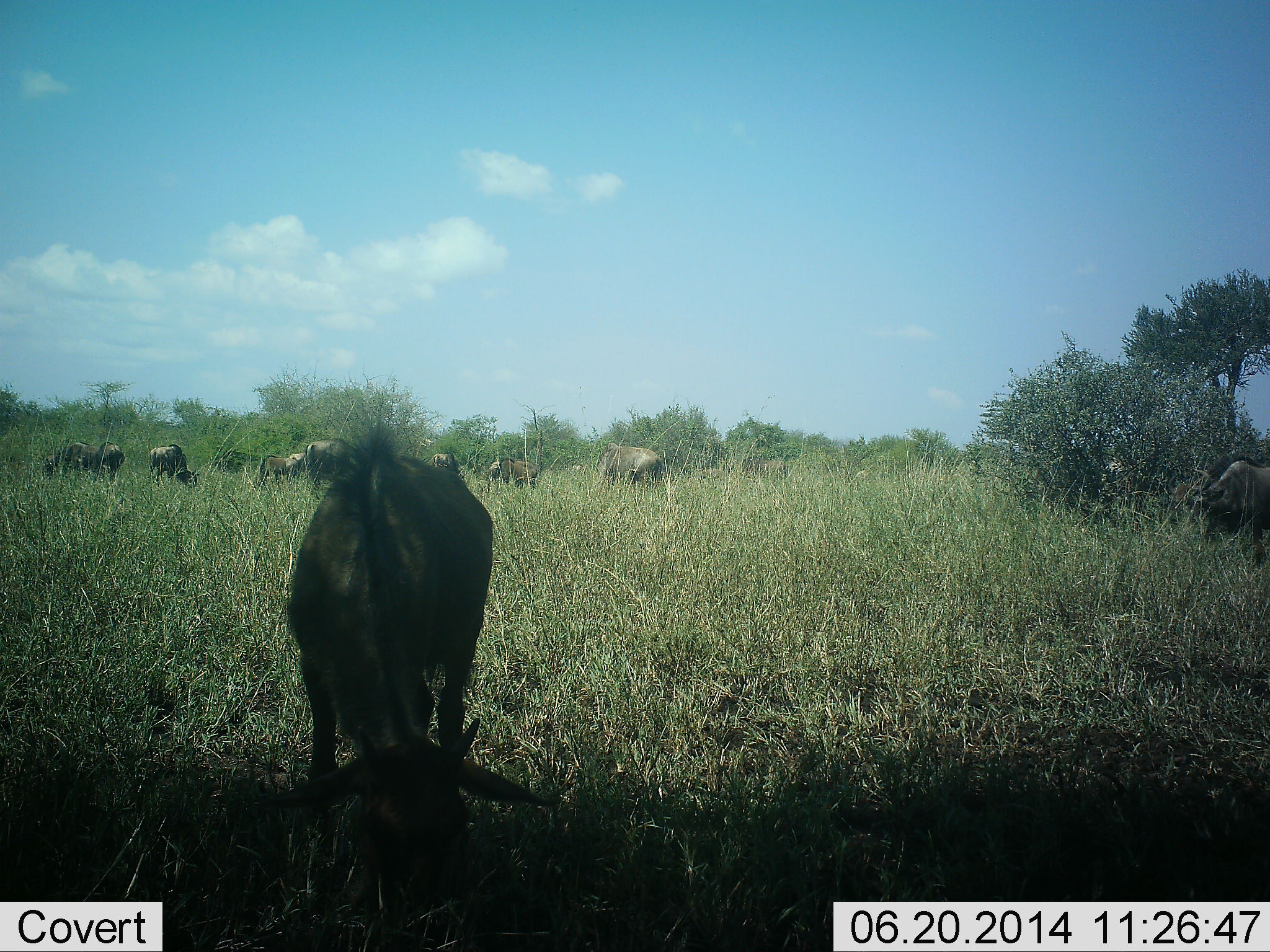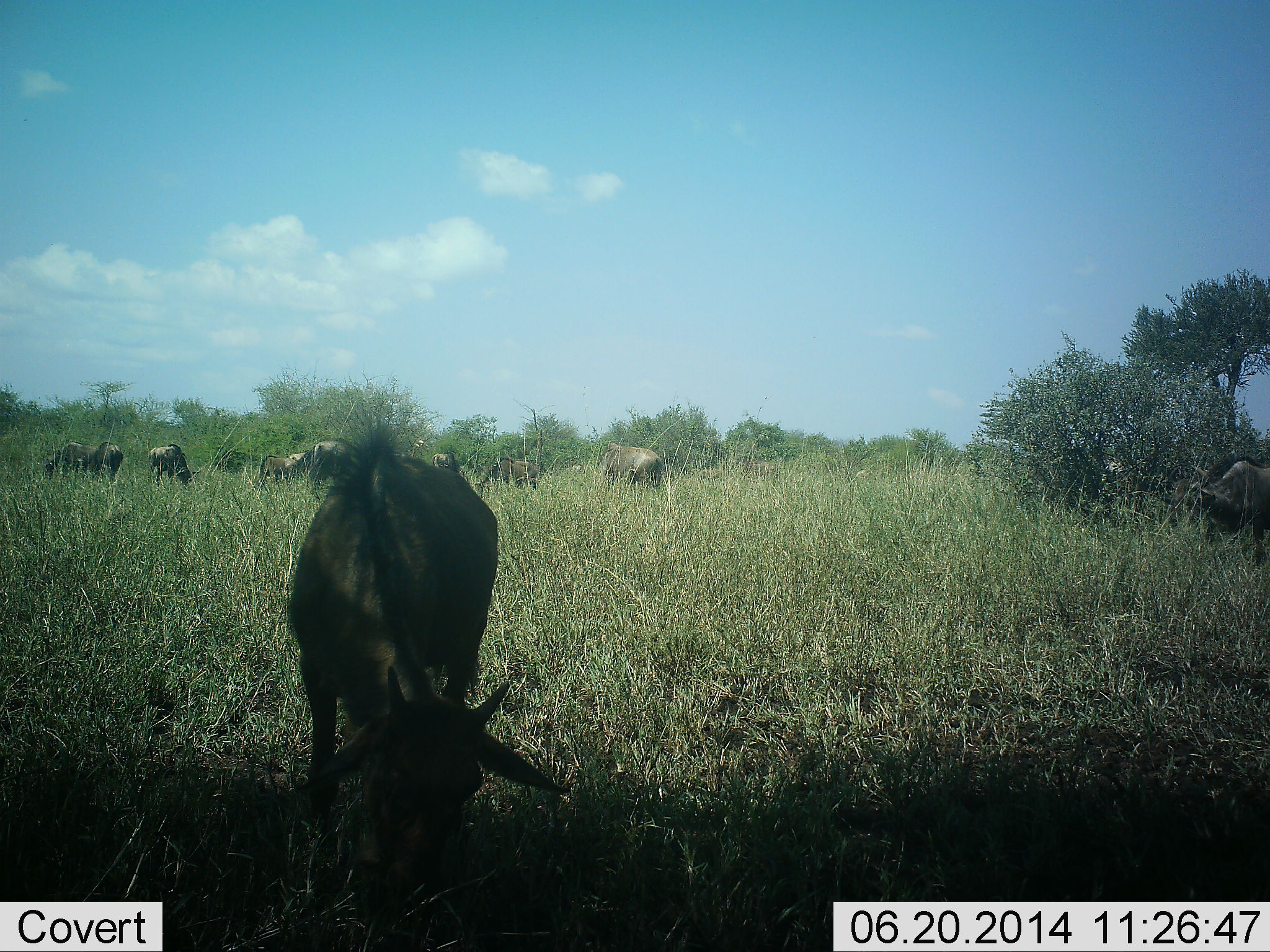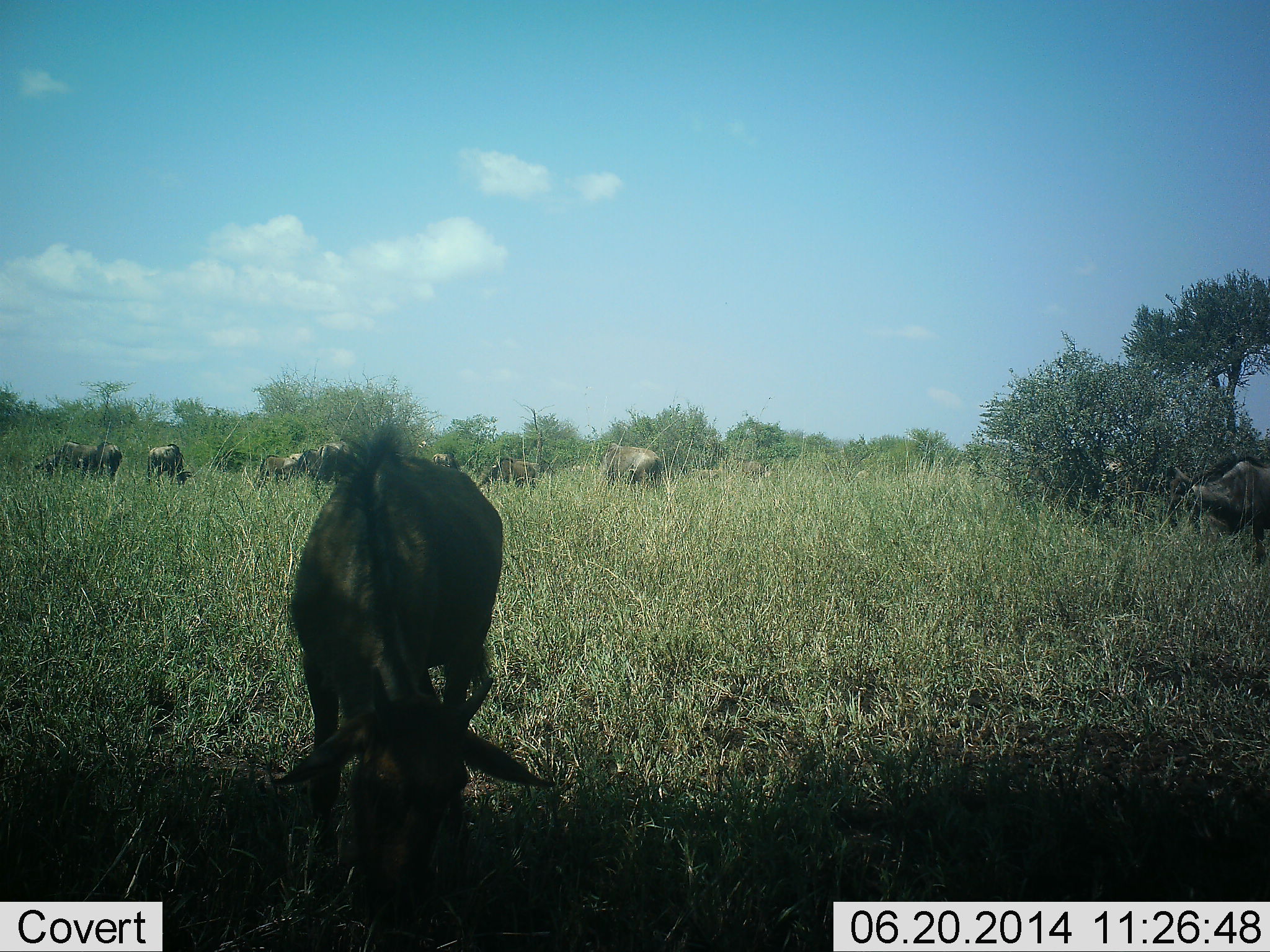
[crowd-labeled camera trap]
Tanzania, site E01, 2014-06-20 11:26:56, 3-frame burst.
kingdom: Animalia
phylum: Chordata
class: Mammalia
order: Artiodactyla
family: Bovidae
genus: Connochaetes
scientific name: Connochaetes taurinus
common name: blue wildebeest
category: wildebeest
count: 11-50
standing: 91%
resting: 0%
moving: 36%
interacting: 0%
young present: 18%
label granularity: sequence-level